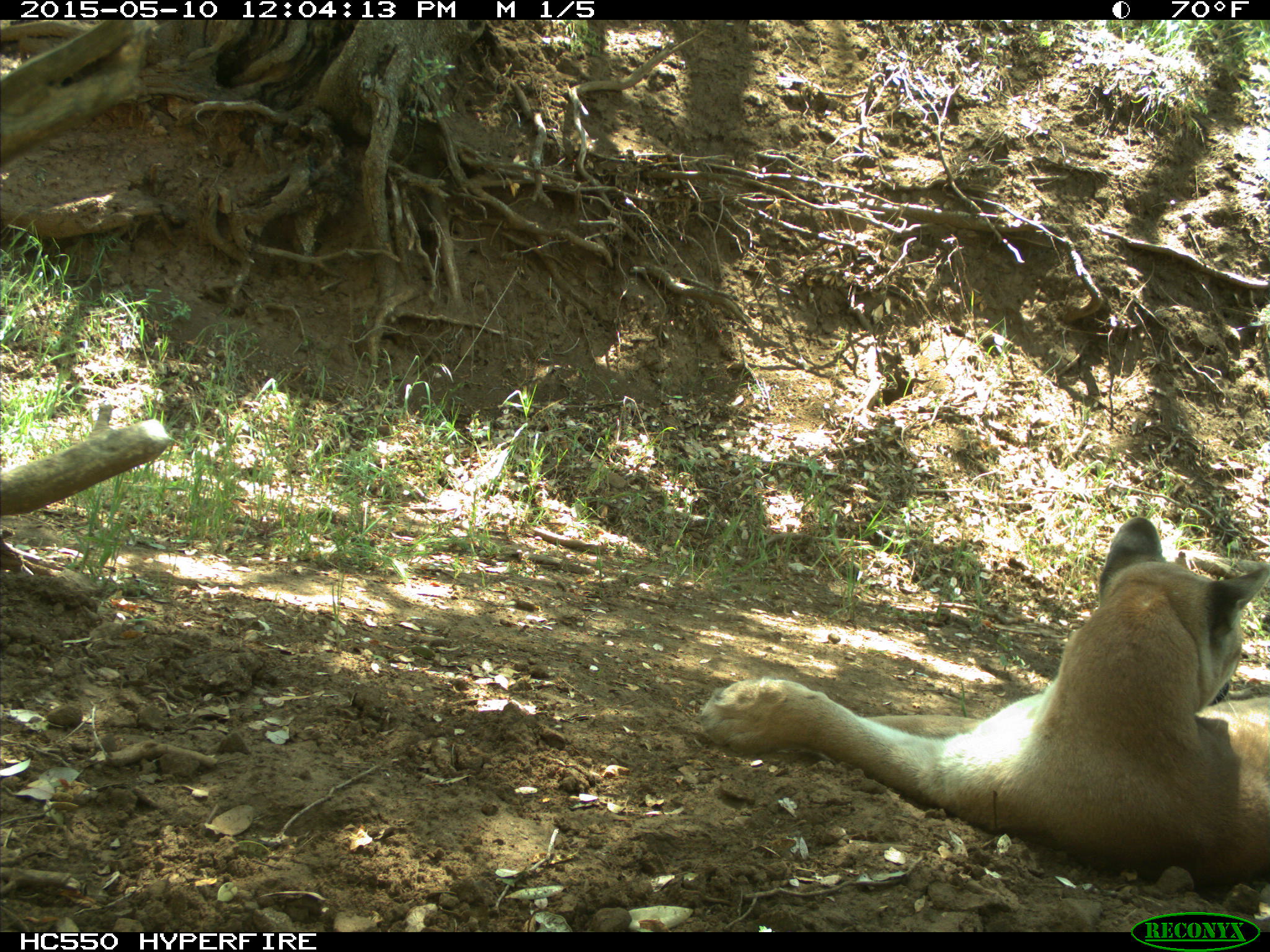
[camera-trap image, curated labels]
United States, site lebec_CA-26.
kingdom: Animalia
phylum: Chordata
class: Mammalia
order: Carnivora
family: Felidae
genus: Puma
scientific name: Puma concolor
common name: mountain lion